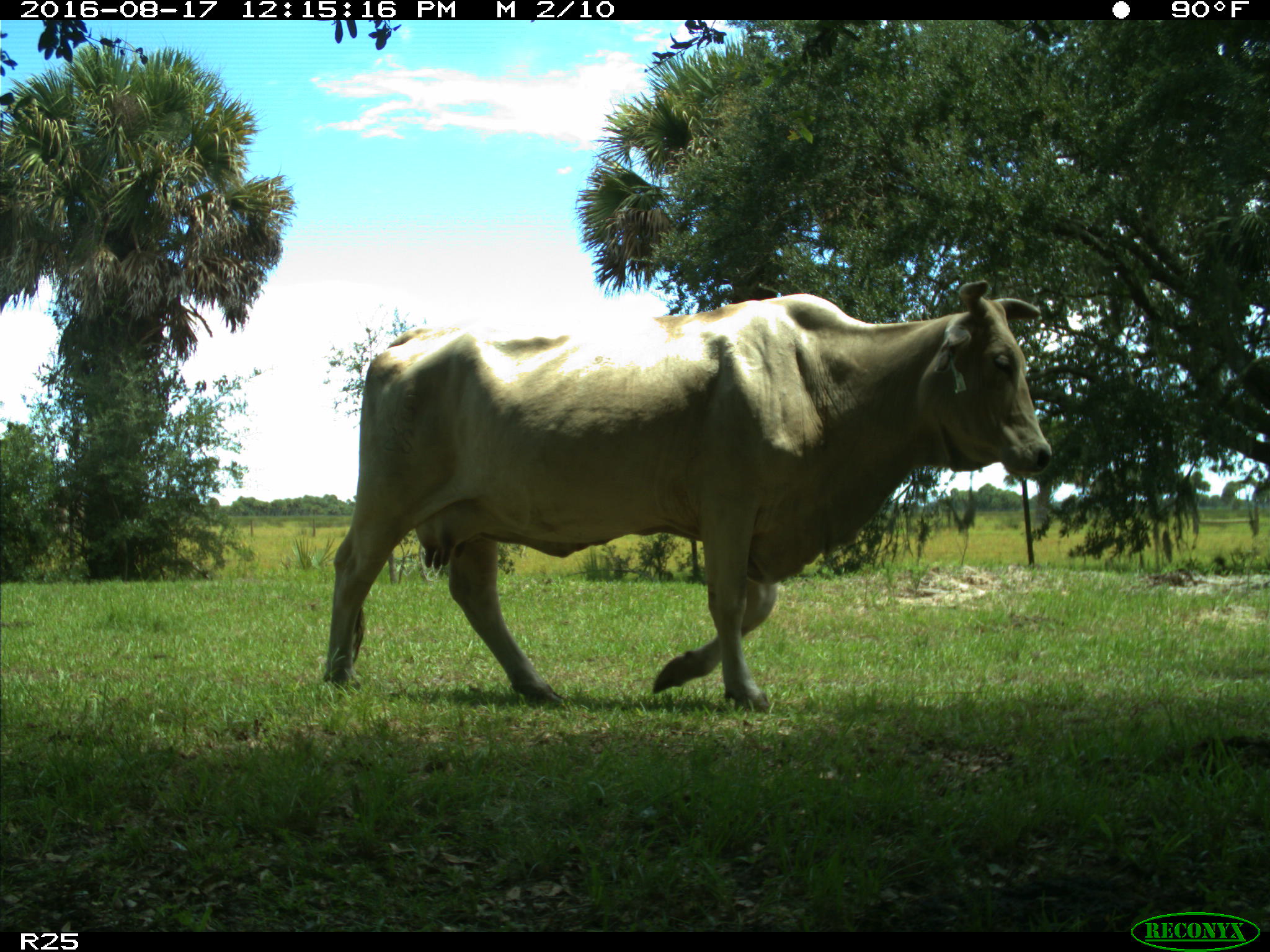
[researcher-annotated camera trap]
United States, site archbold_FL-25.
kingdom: Animalia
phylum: Chordata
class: Mammalia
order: Artiodactyla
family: Bovidae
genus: Bos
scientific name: Bos taurus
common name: domestic cow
Bos taurus (domestic cow).